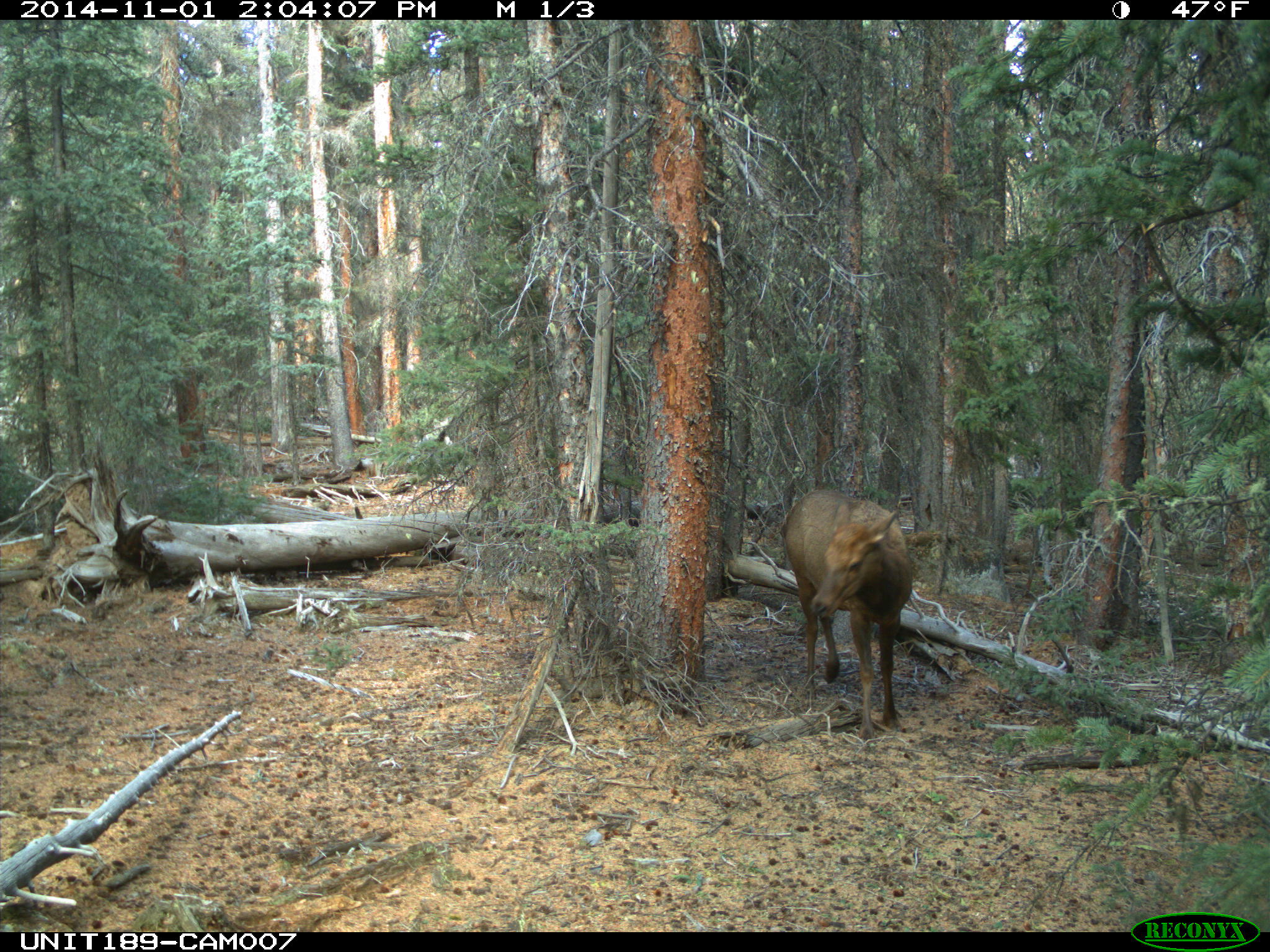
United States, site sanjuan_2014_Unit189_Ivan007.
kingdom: Animalia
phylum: Chordata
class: Mammalia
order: Artiodactyla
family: Cervidae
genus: Cervus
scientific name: Cervus elaphus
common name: red deer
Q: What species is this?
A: Cervus elaphus (red deer).